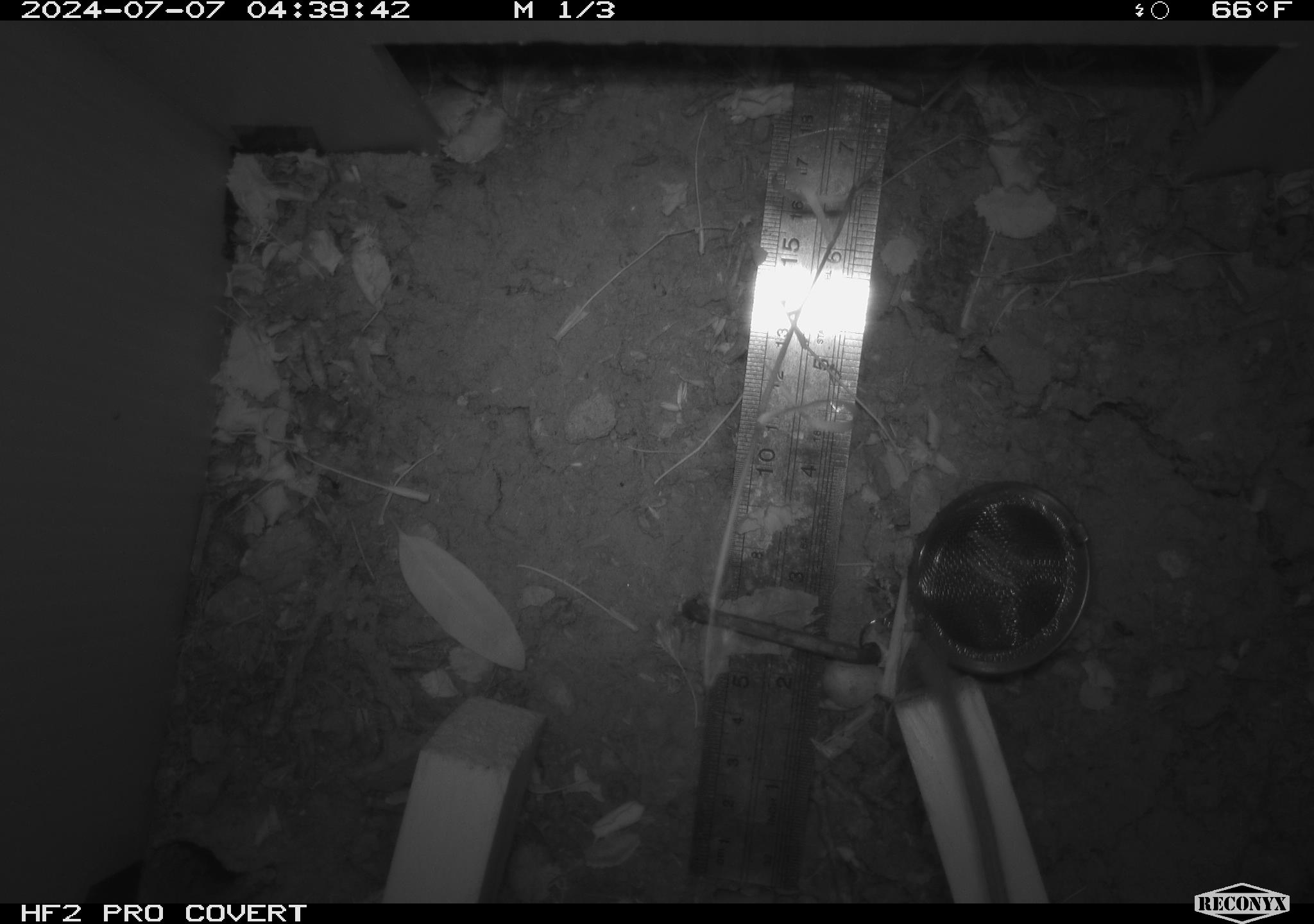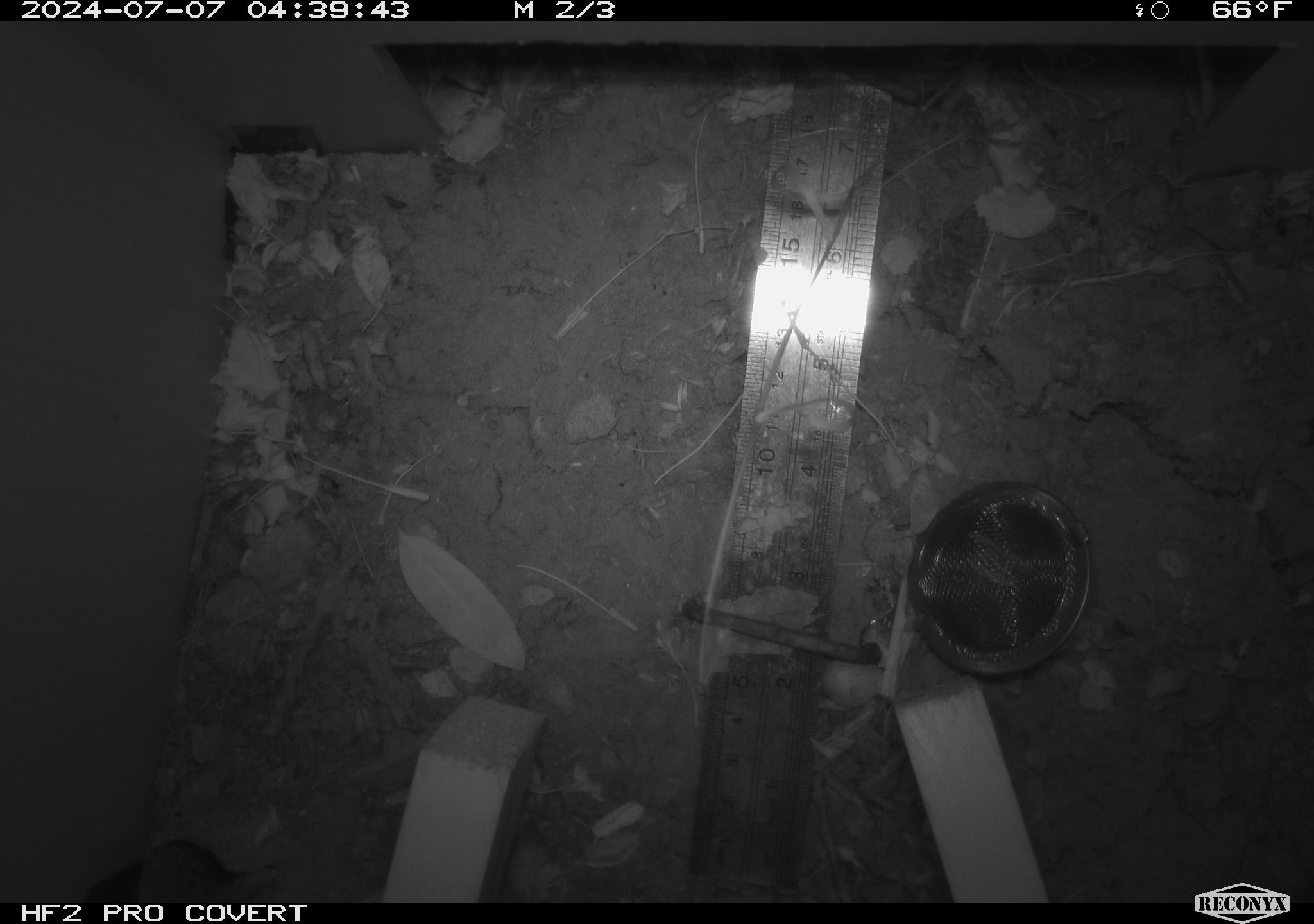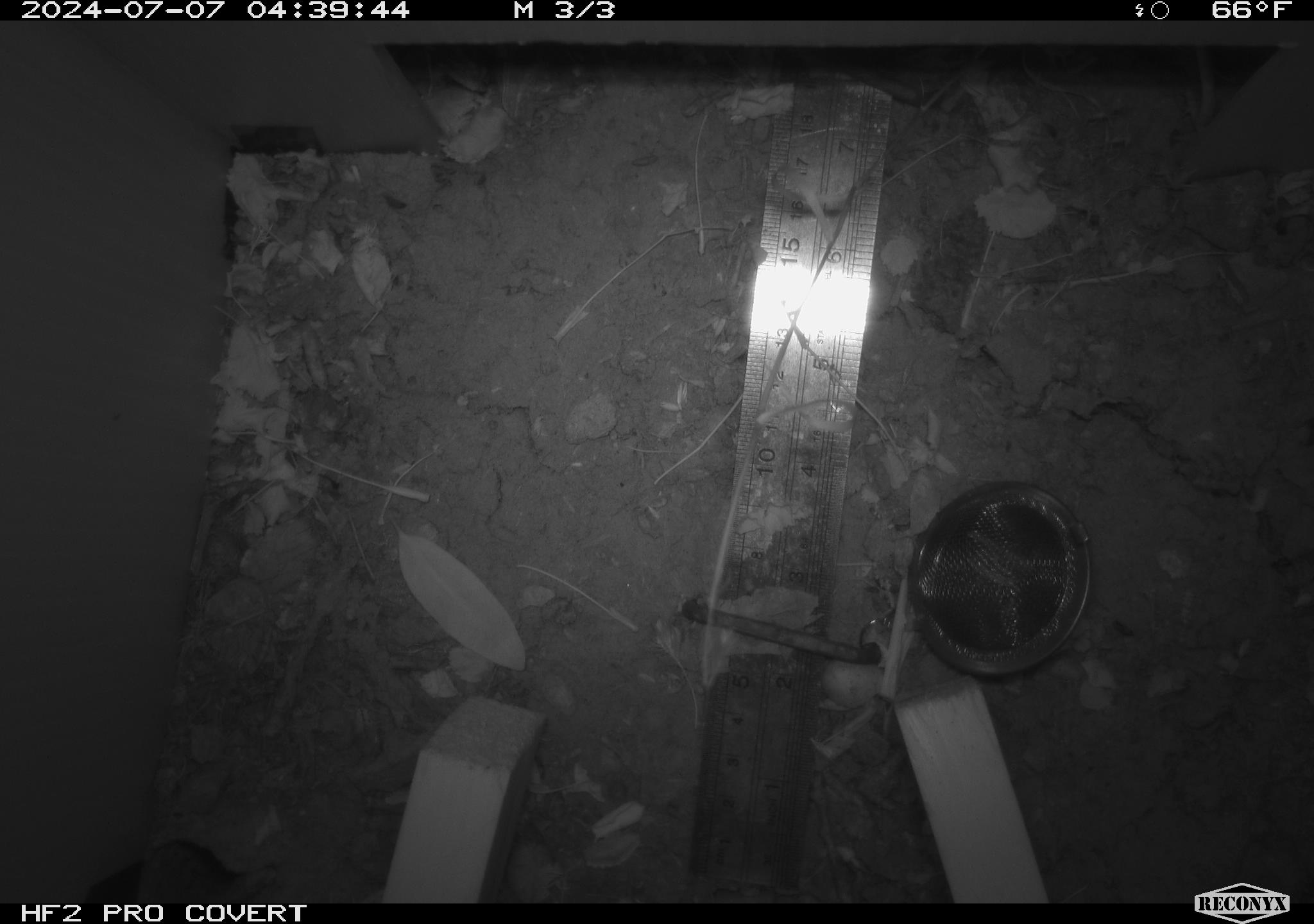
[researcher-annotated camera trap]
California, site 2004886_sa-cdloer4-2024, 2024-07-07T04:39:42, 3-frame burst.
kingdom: Animalia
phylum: Chordata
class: Mammalia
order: Rodentia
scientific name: Rodentia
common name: rodent